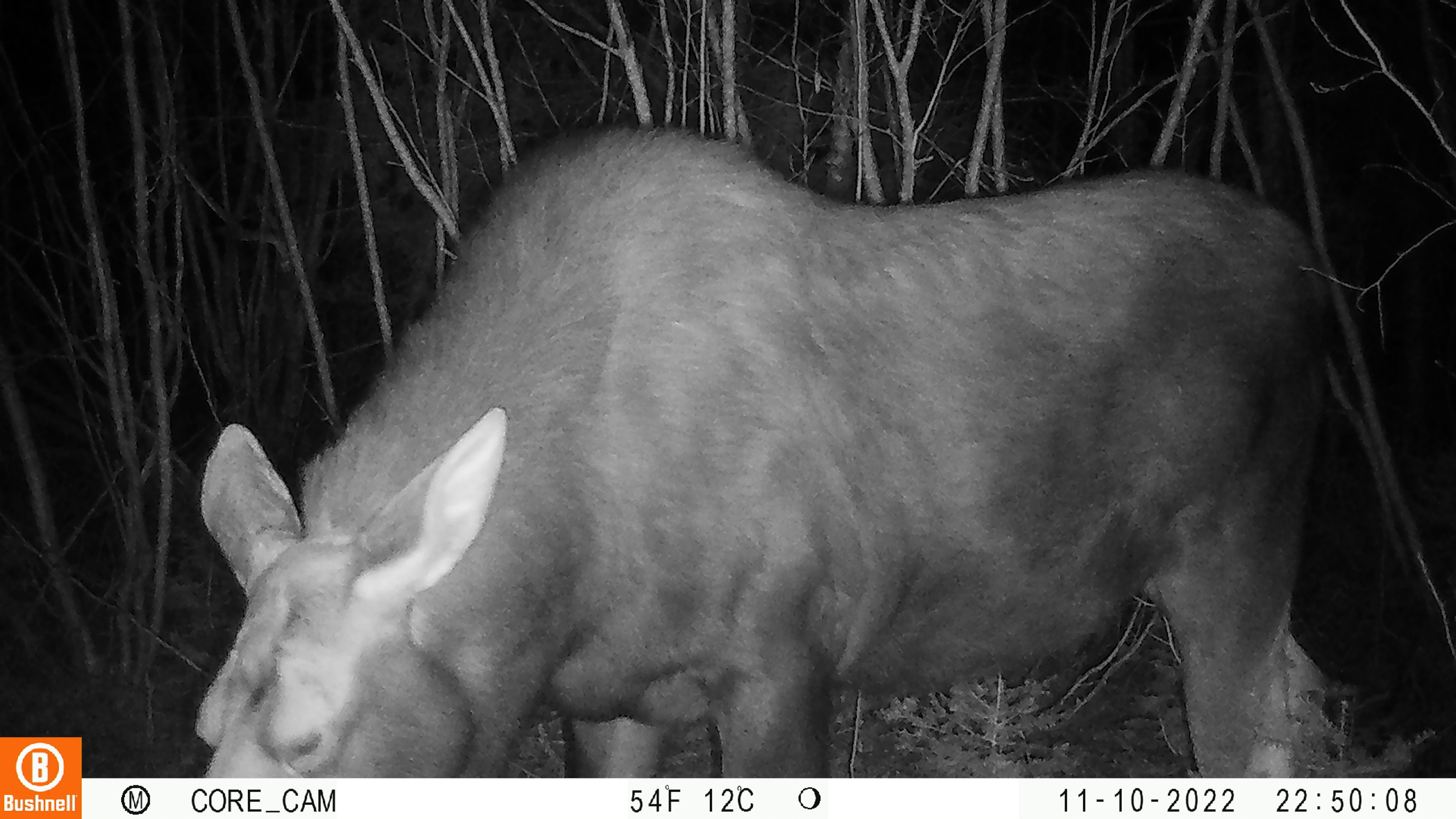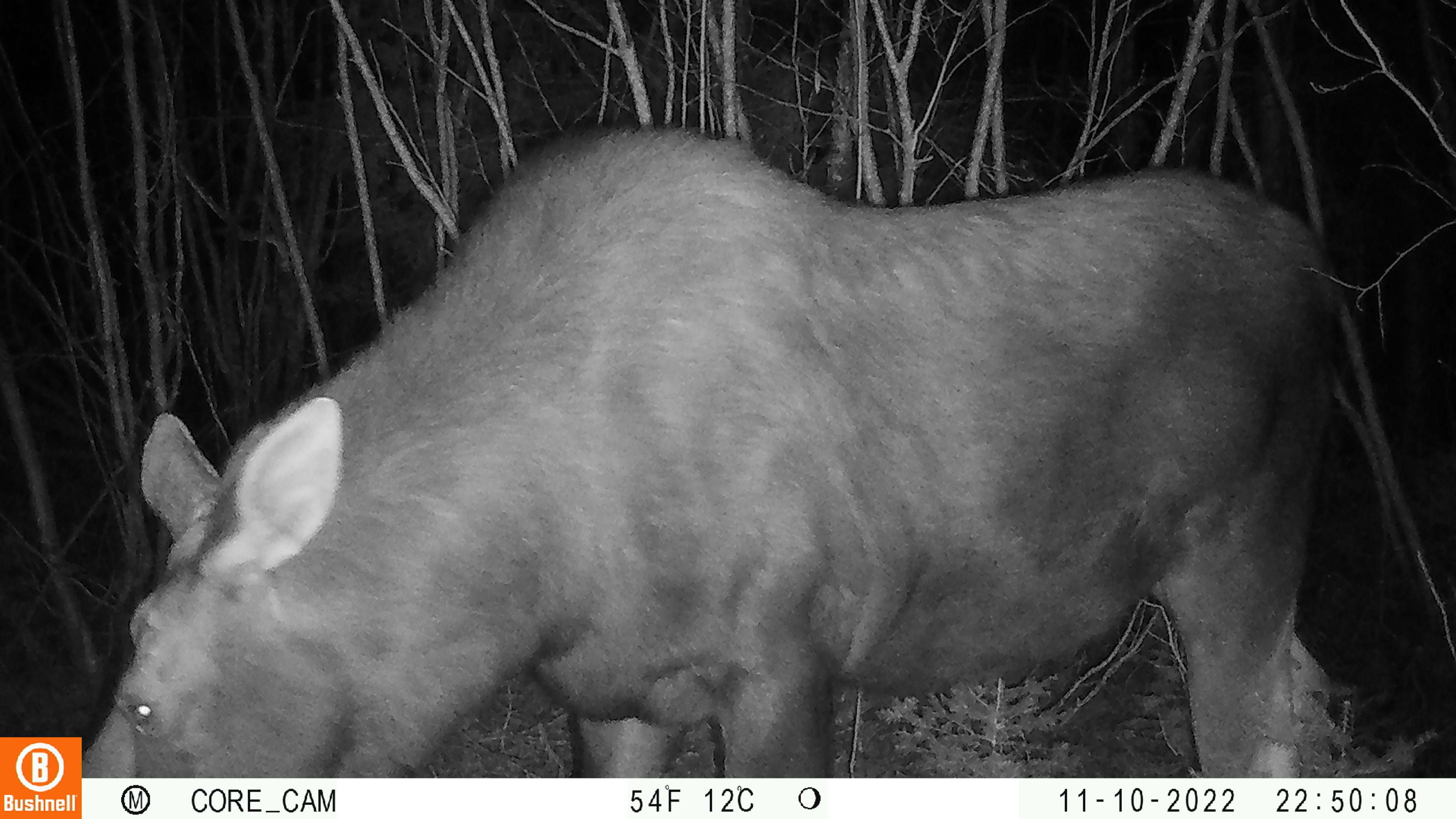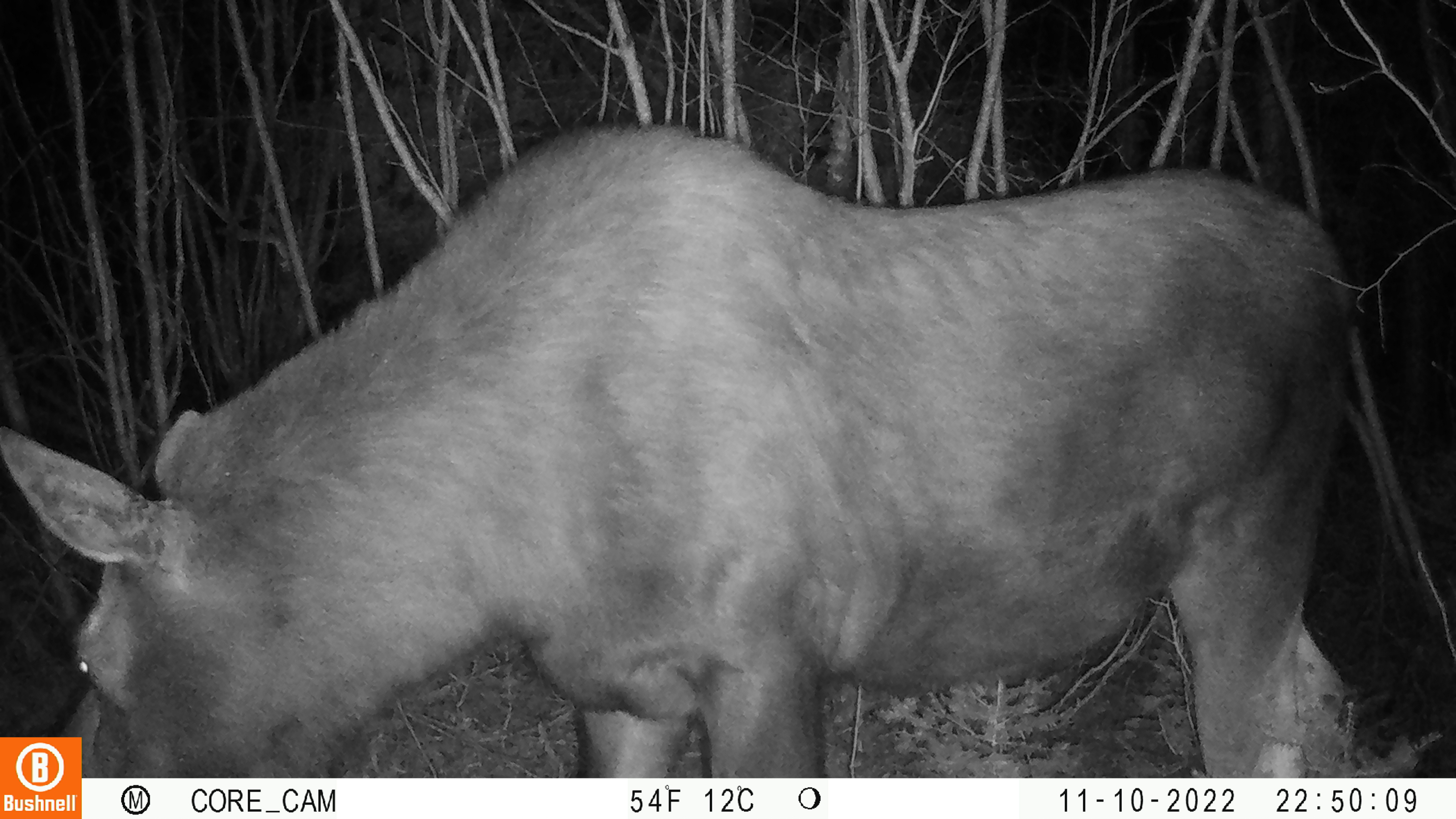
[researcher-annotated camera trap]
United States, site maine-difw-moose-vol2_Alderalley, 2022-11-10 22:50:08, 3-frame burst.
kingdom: Animalia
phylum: Chordata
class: Mammalia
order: Artiodactyla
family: Cervidae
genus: Alces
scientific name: Alces alces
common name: moose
Moose (Alces alces).